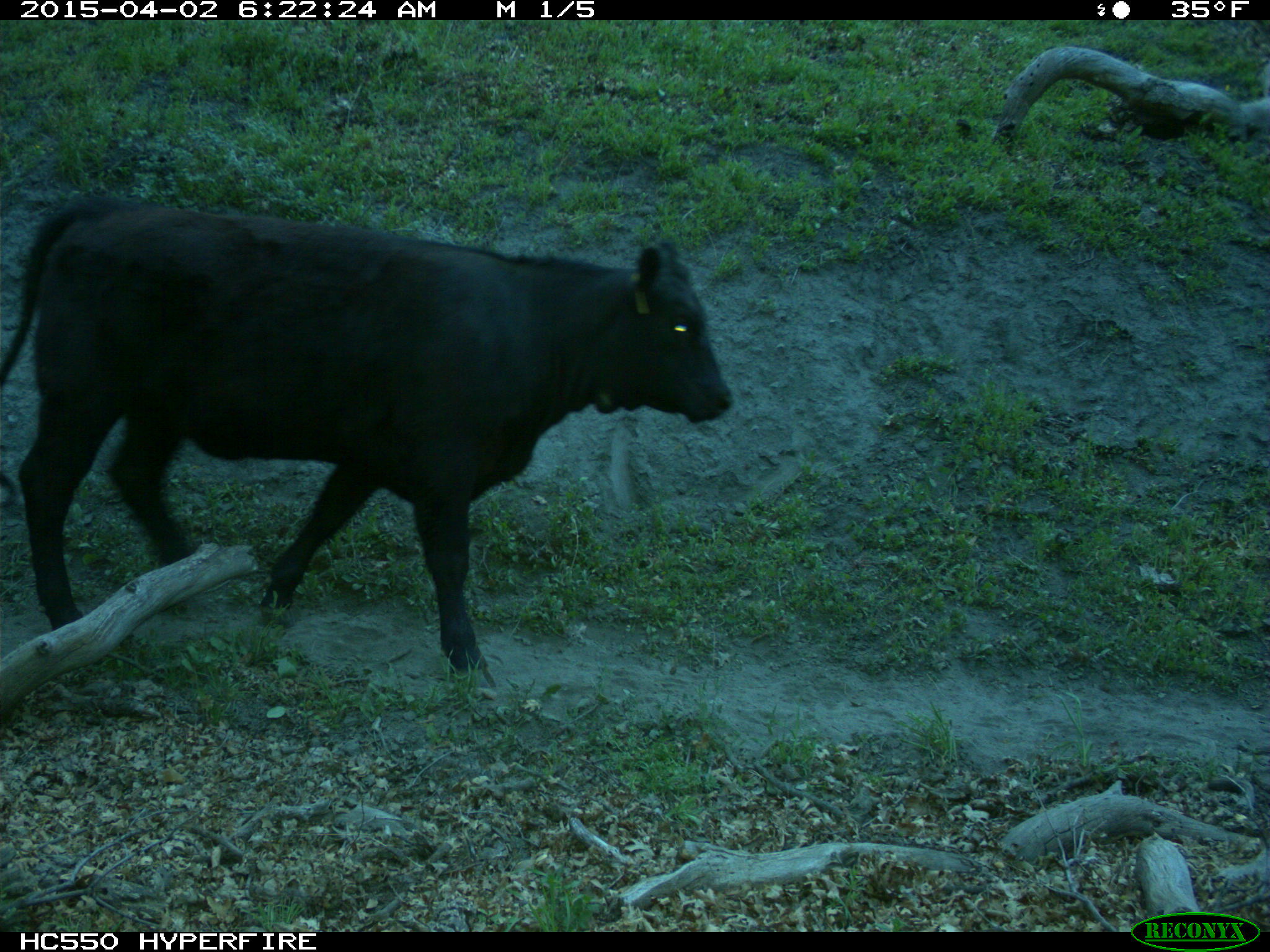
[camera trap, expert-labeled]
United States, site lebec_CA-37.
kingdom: Animalia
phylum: Chordata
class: Mammalia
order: Artiodactyla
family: Bovidae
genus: Bos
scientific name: Bos taurus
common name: domestic cow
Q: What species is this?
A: Bos taurus (domestic cow).